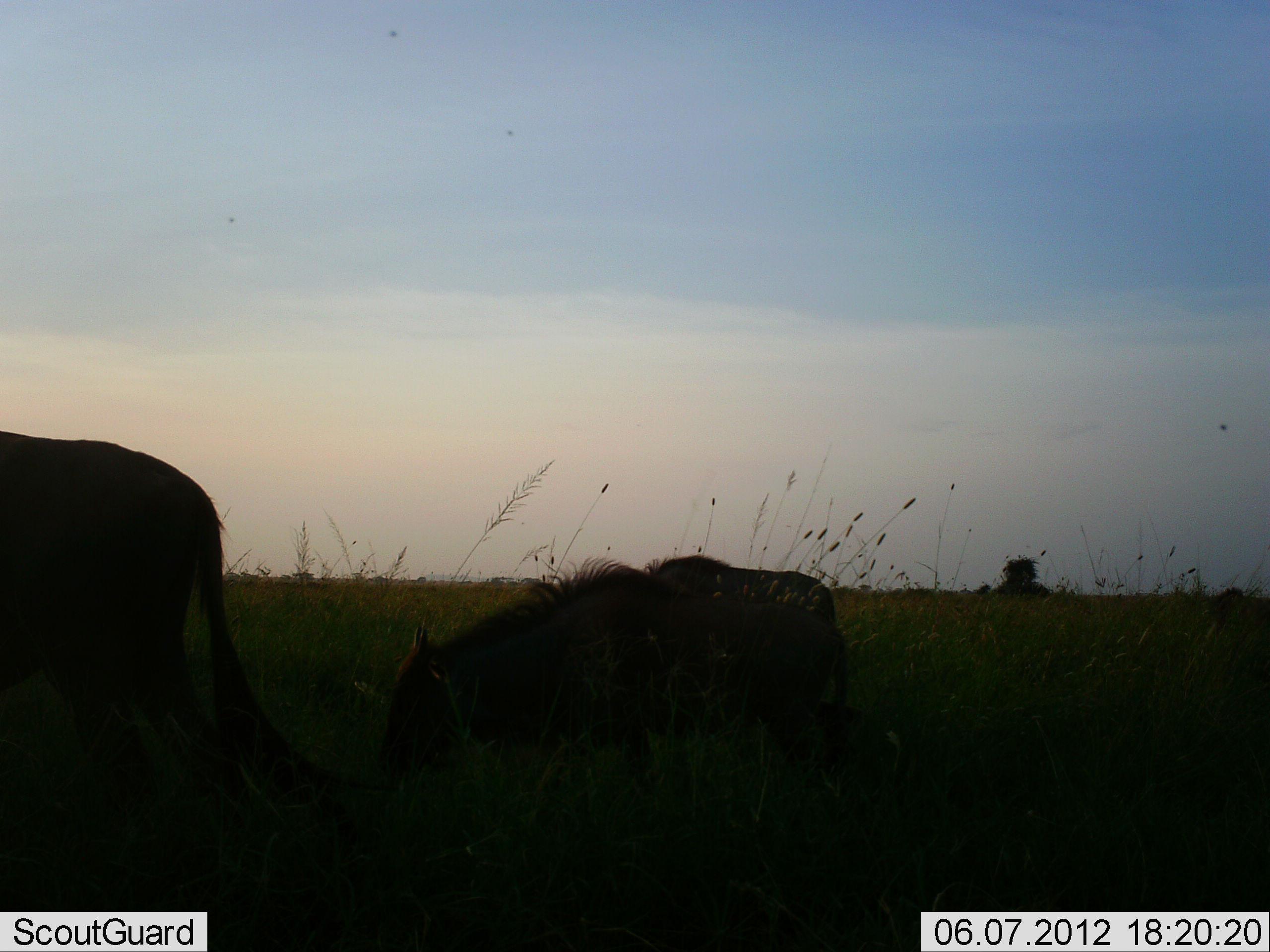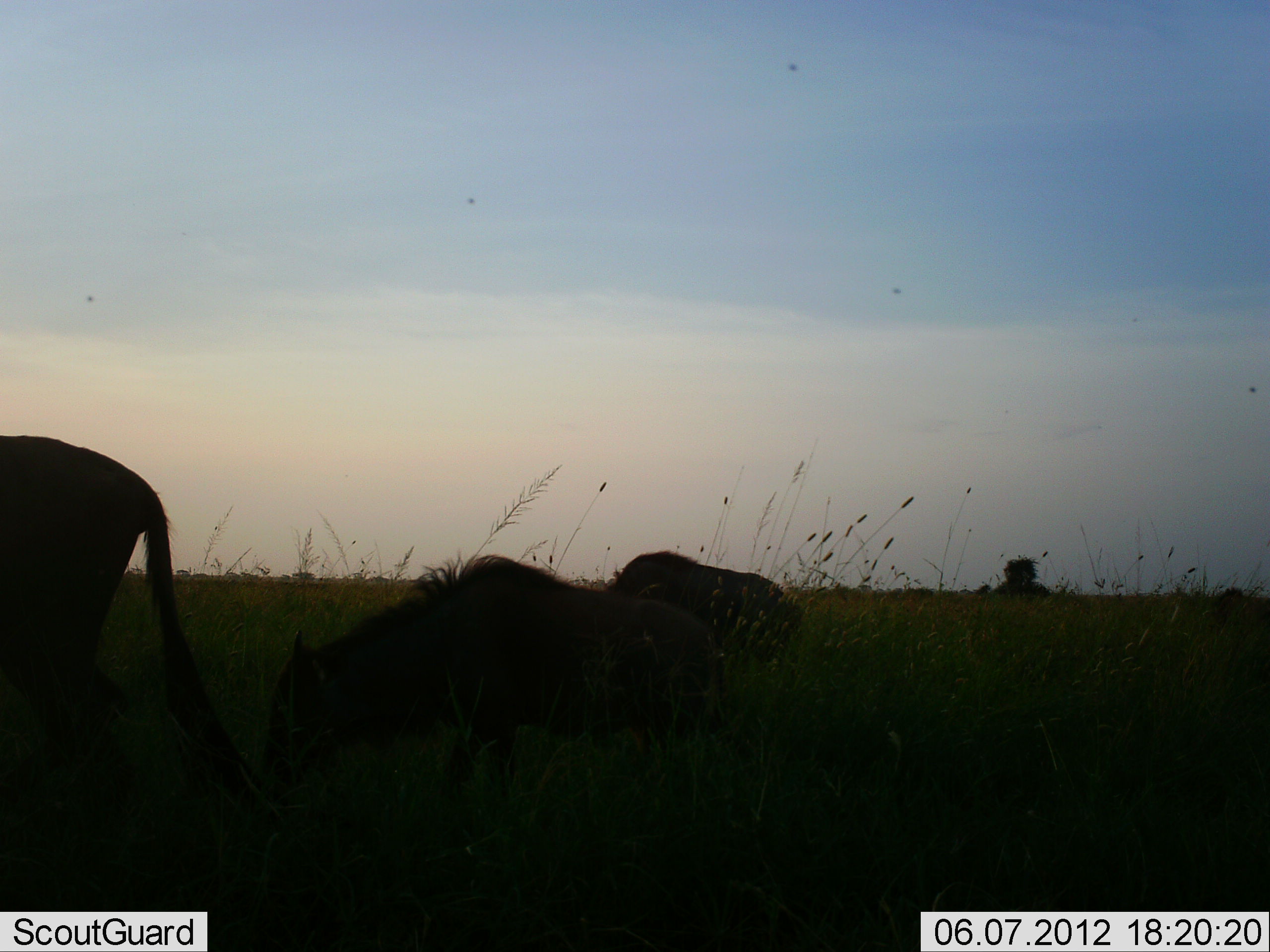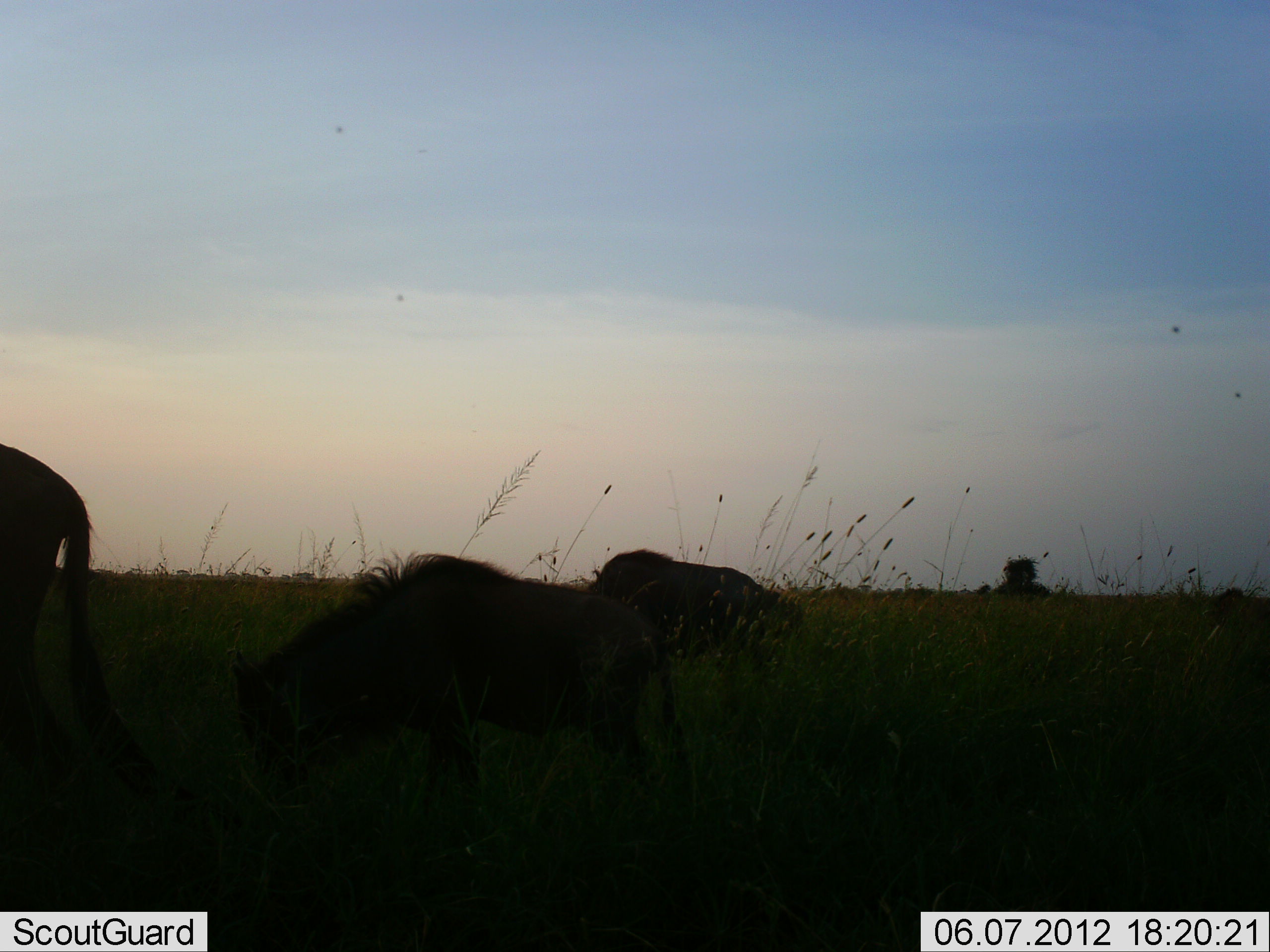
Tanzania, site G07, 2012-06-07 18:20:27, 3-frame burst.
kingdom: Animalia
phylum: Chordata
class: Mammalia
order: Artiodactyla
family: Bovidae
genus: Connochaetes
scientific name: Connochaetes taurinus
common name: blue wildebeest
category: wildebeest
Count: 3.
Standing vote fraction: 10%.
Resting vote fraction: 0%.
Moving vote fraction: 100%.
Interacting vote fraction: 0%.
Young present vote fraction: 20%.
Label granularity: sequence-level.